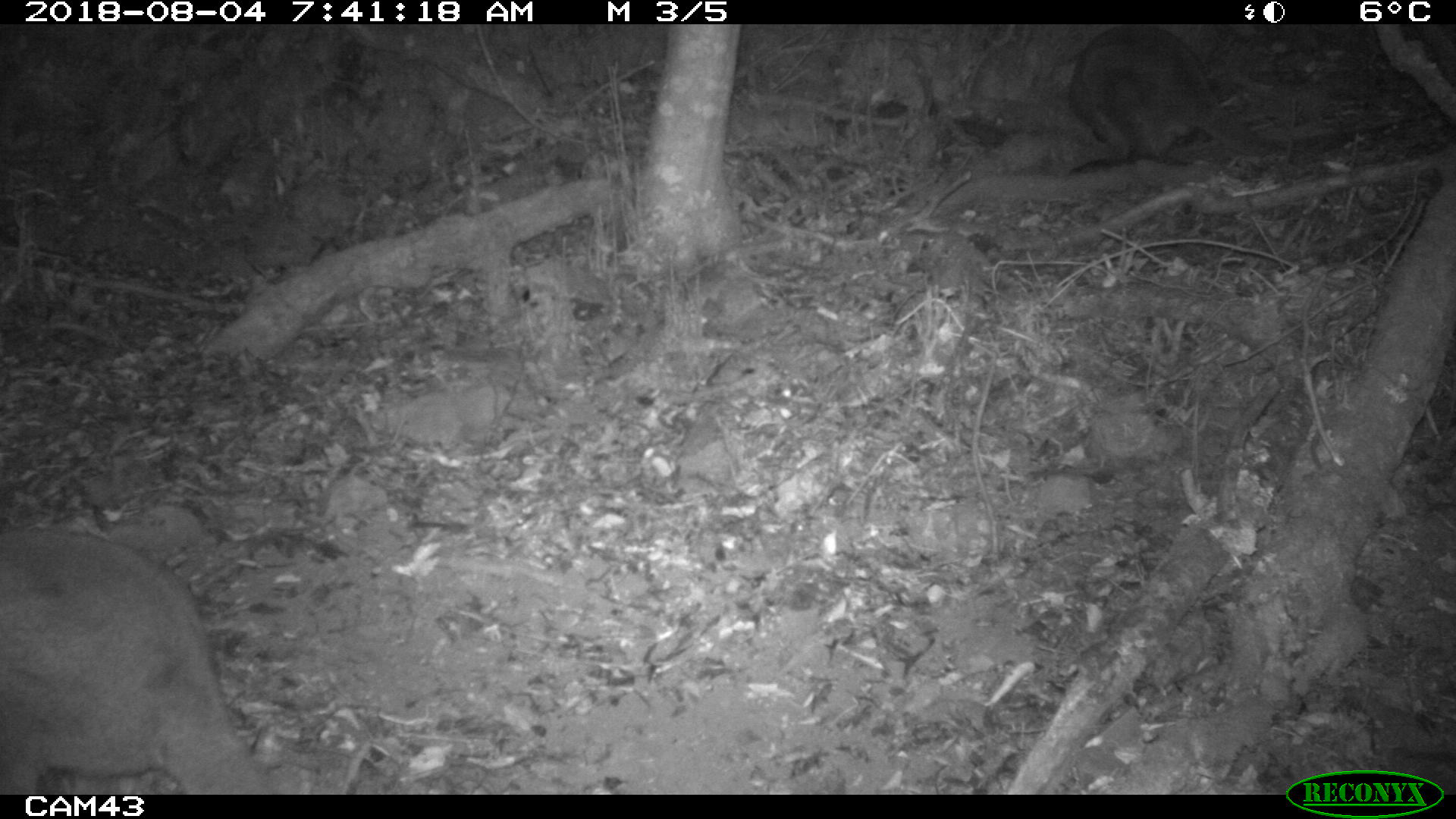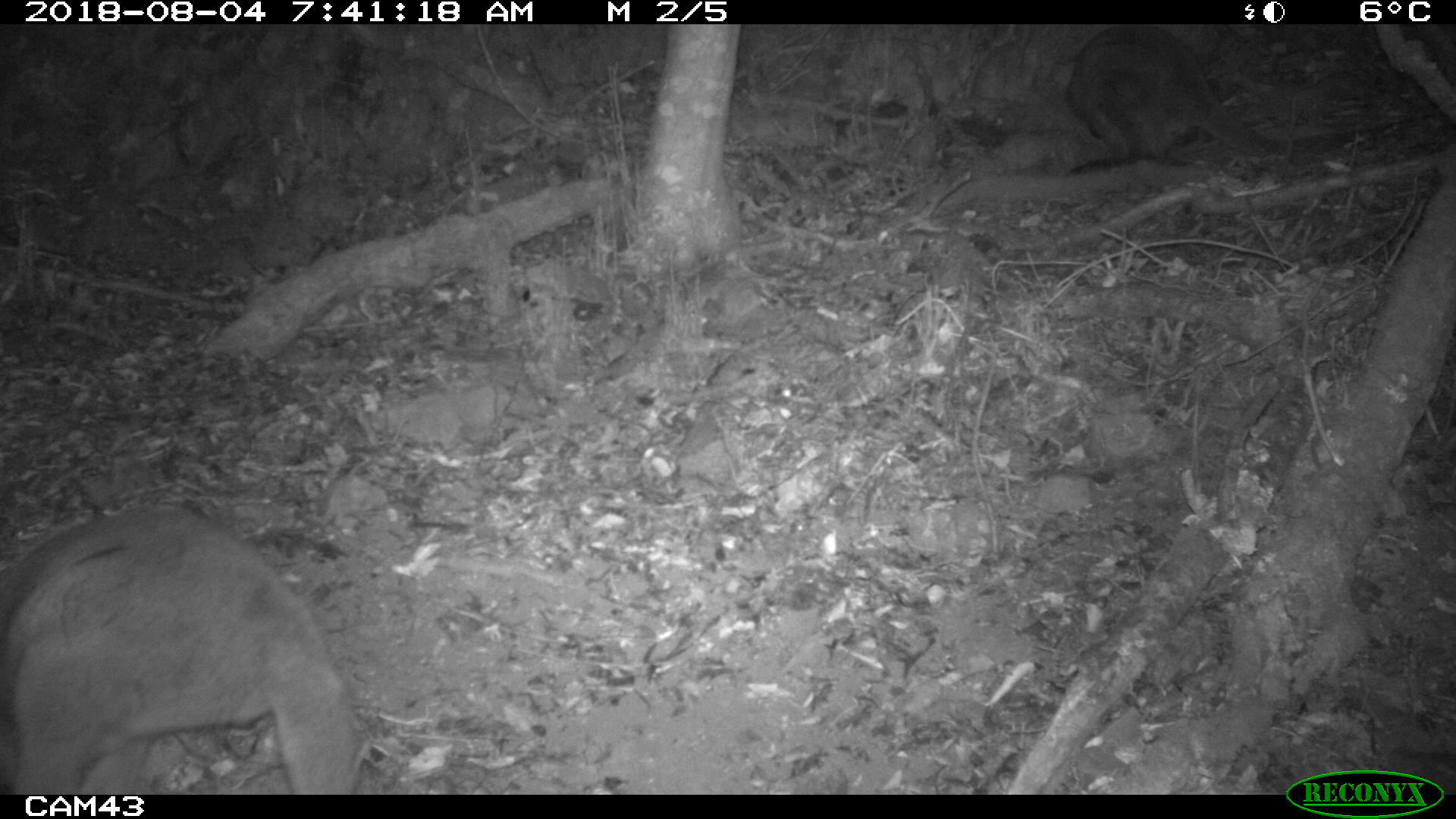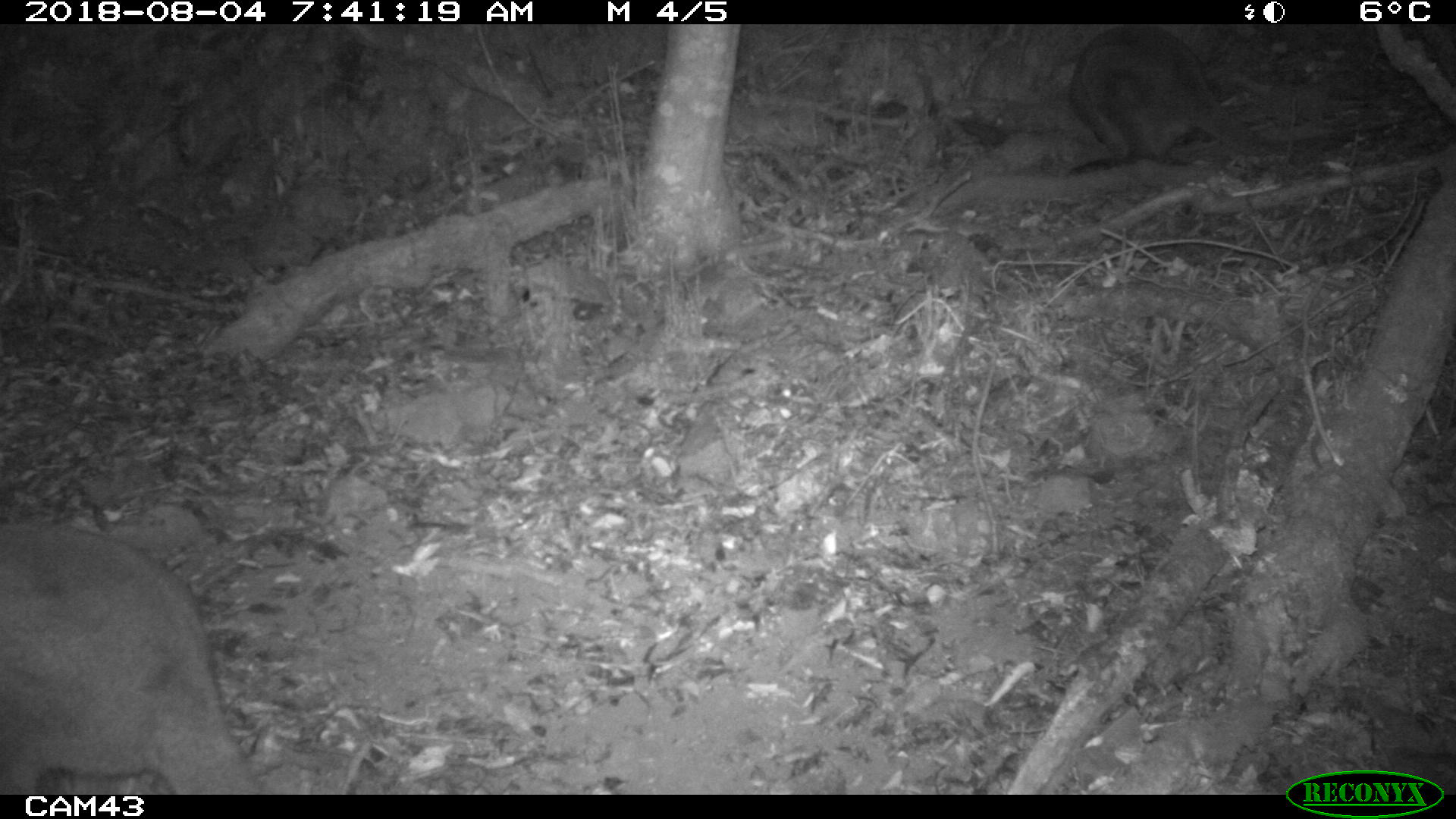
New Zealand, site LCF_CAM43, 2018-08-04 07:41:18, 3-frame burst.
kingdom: Animalia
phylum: Chordata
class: Mammalia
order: Diprotodontia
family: Macropodidae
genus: Notamacropus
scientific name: Notamacropus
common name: wallaby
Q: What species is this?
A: Wallaby (Notamacropus).